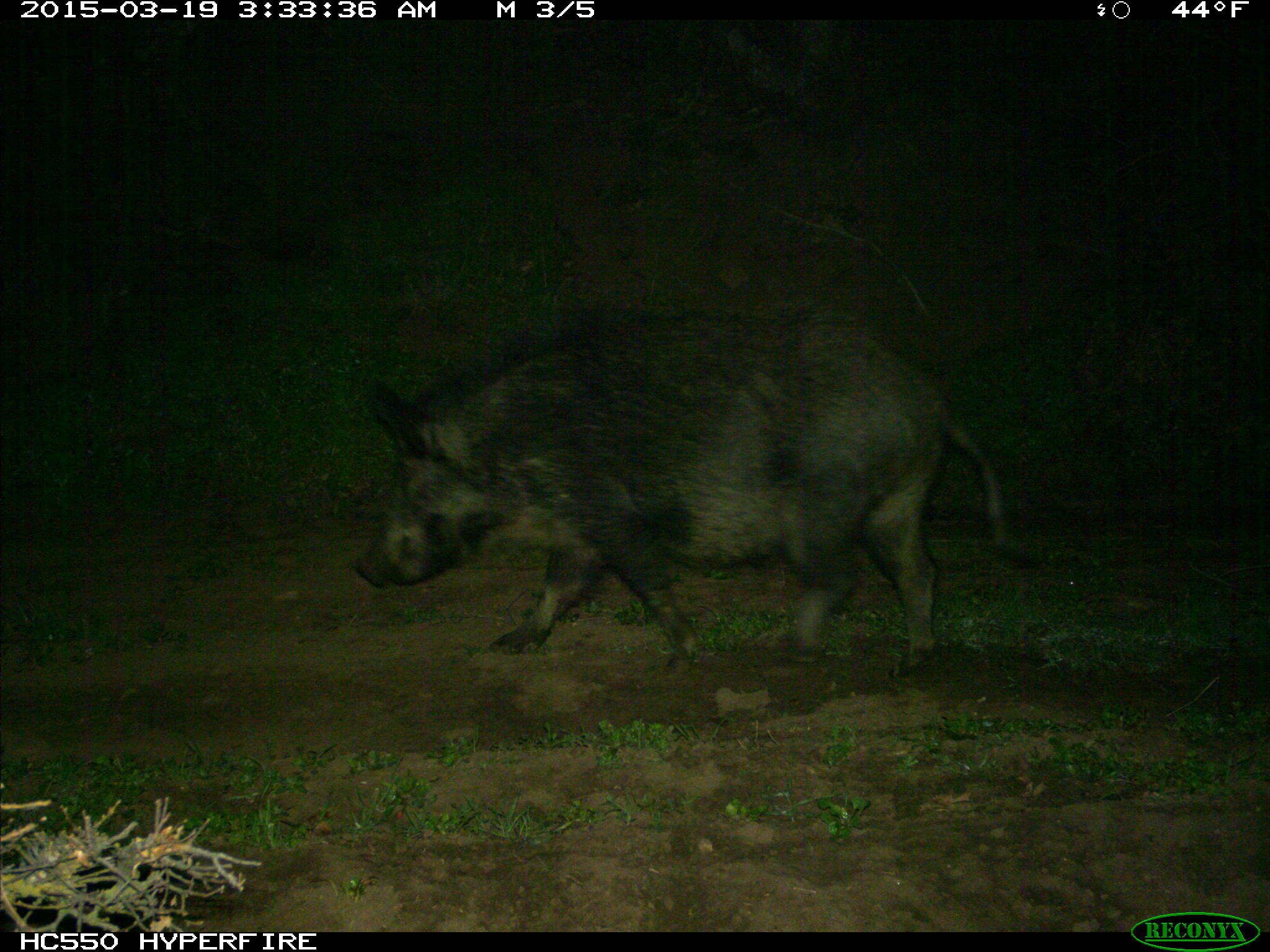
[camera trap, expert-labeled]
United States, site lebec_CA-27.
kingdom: Animalia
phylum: Chordata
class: Mammalia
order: Artiodactyla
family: Suidae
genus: Sus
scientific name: Sus scrofa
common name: wild boar